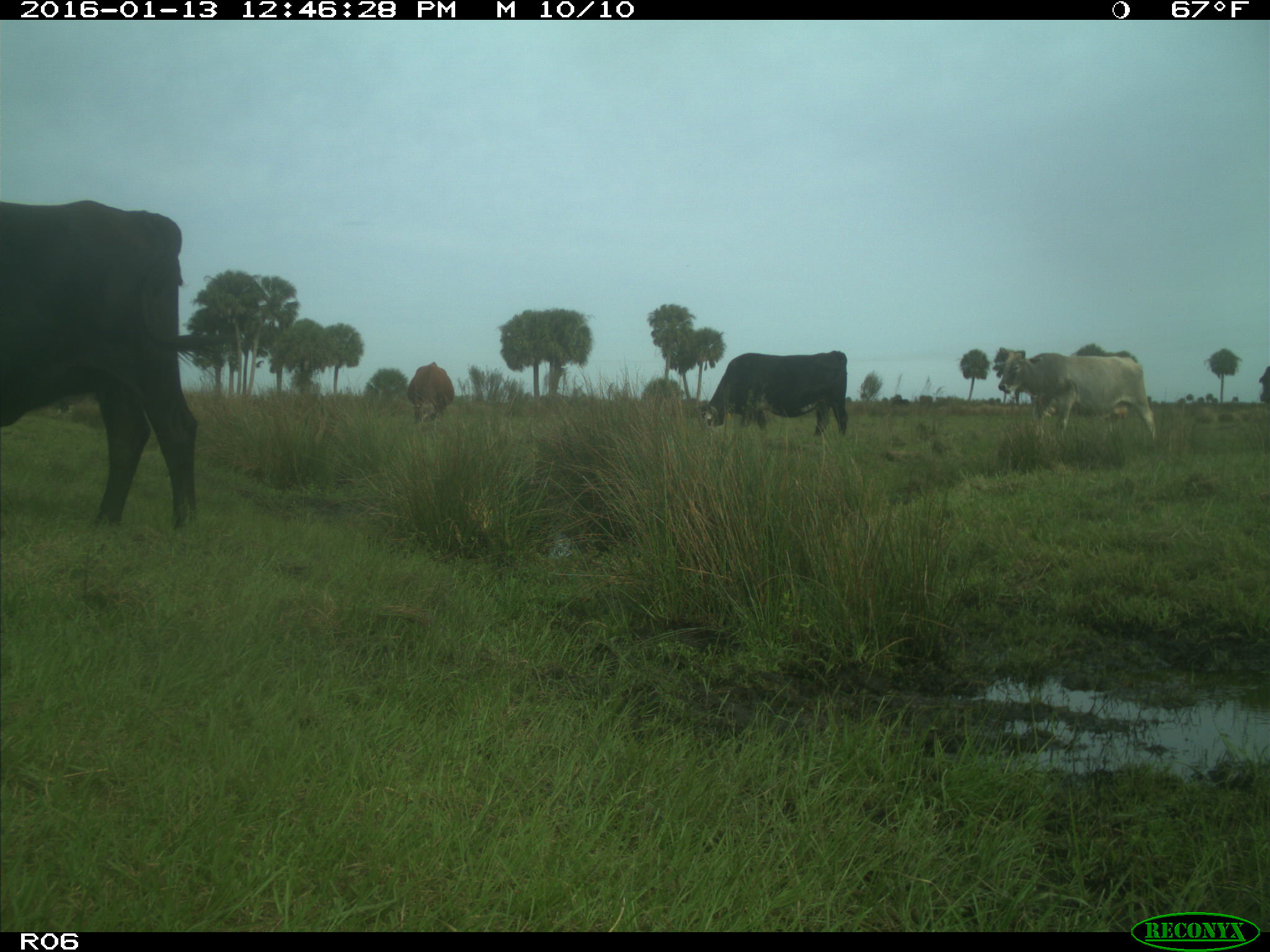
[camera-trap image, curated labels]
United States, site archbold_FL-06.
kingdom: Animalia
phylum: Chordata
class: Mammalia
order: Artiodactyla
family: Bovidae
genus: Bos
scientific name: Bos taurus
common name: domestic cow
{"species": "Bos taurus (domestic cow)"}